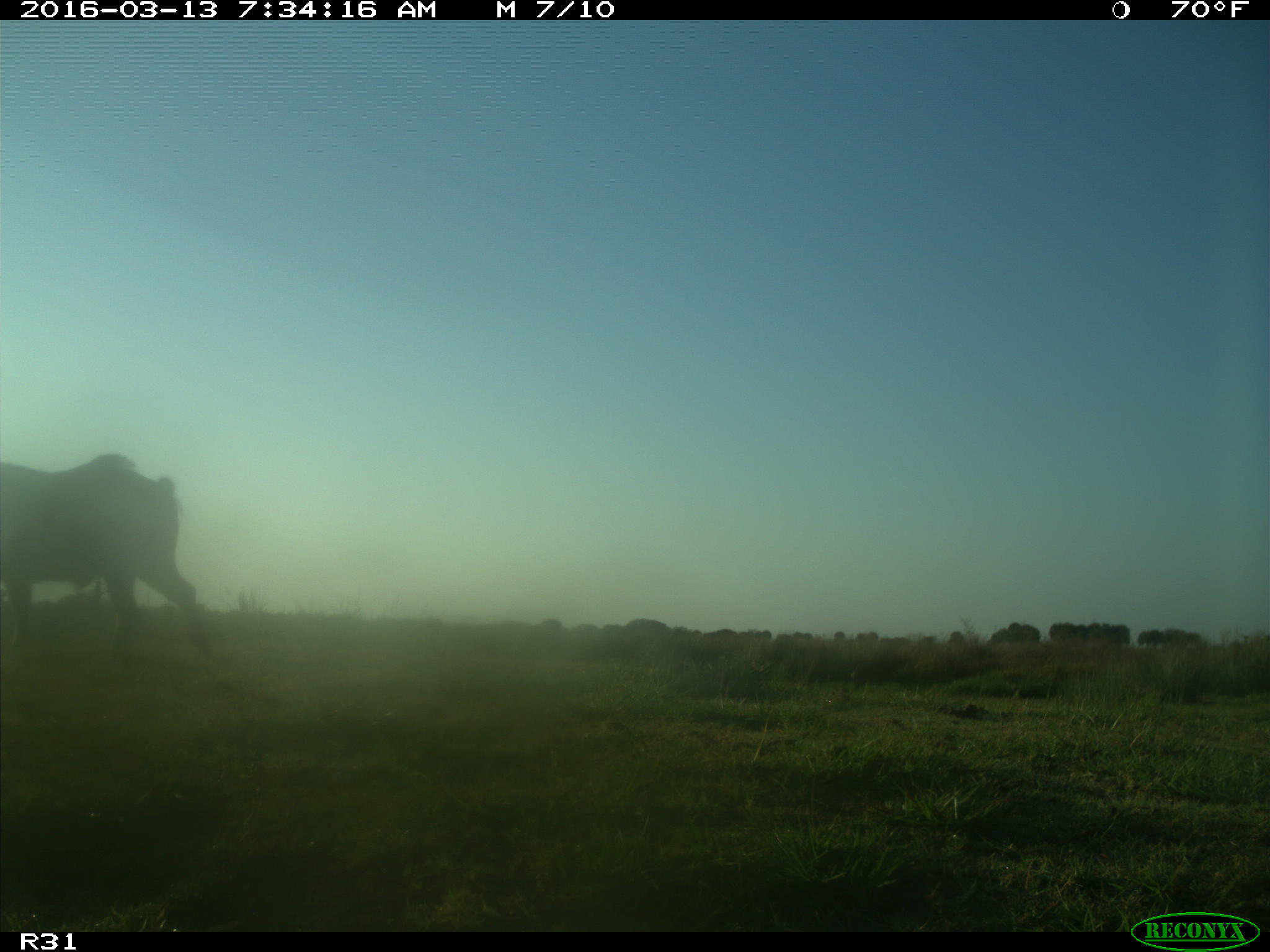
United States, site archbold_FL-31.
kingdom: Animalia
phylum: Chordata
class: Mammalia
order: Artiodactyla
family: Suidae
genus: Sus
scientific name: Sus scrofa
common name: wild boar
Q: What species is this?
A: Sus scrofa (wild boar).